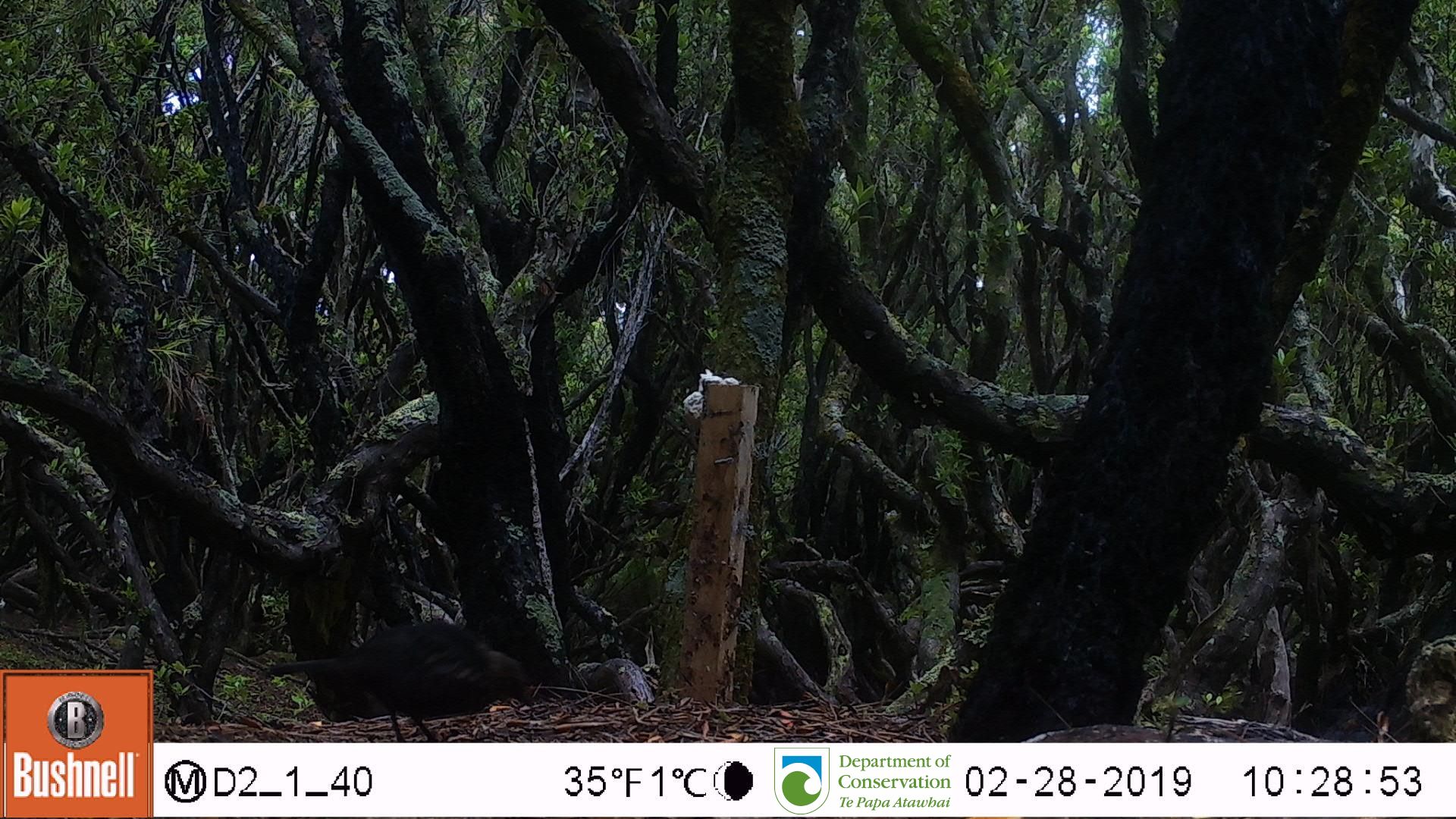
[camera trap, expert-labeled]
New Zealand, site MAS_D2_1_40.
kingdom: Animalia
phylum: Chordata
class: Aves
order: Passeriformes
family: Turdidae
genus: Turdus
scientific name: Turdus merula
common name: eurasian blackbird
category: blackbird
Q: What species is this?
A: Blackbird (eurasian blackbird) (Turdus merula).